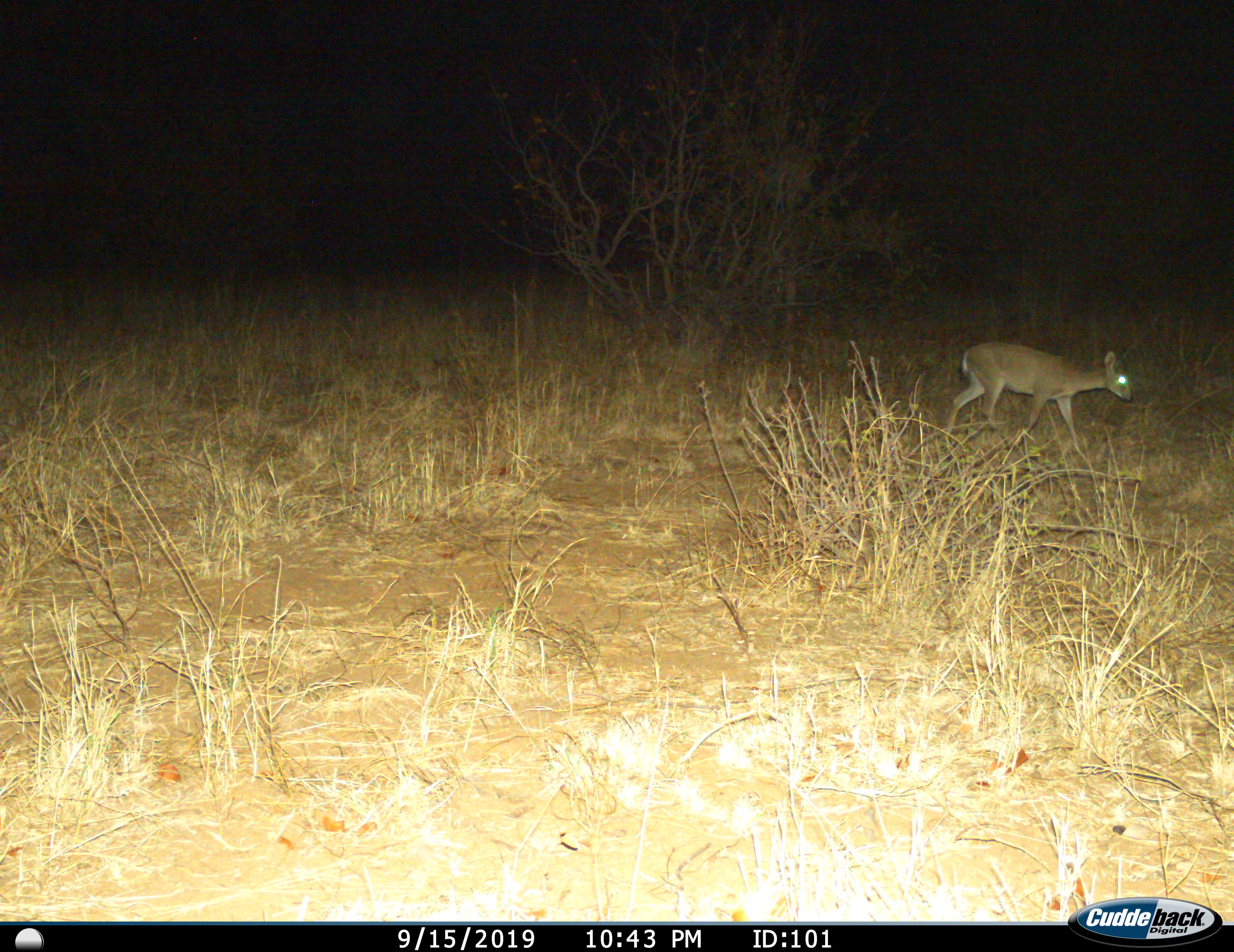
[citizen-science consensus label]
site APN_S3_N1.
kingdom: Animalia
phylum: Chordata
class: Mammalia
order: Artiodactyla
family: Bovidae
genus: Sylvicapra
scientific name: Sylvicapra grimmia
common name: common duiker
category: duikercommongrey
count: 1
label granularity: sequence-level